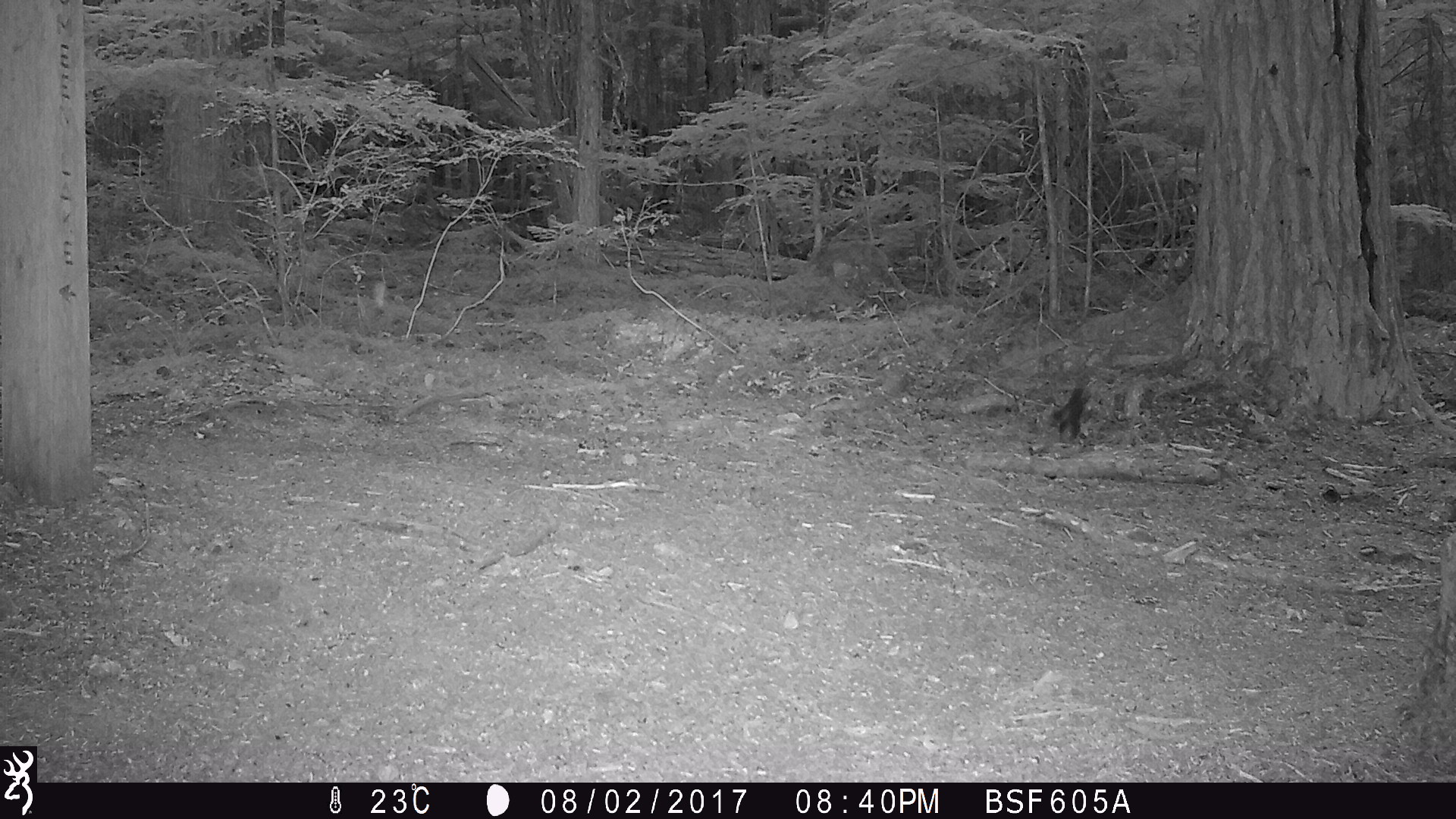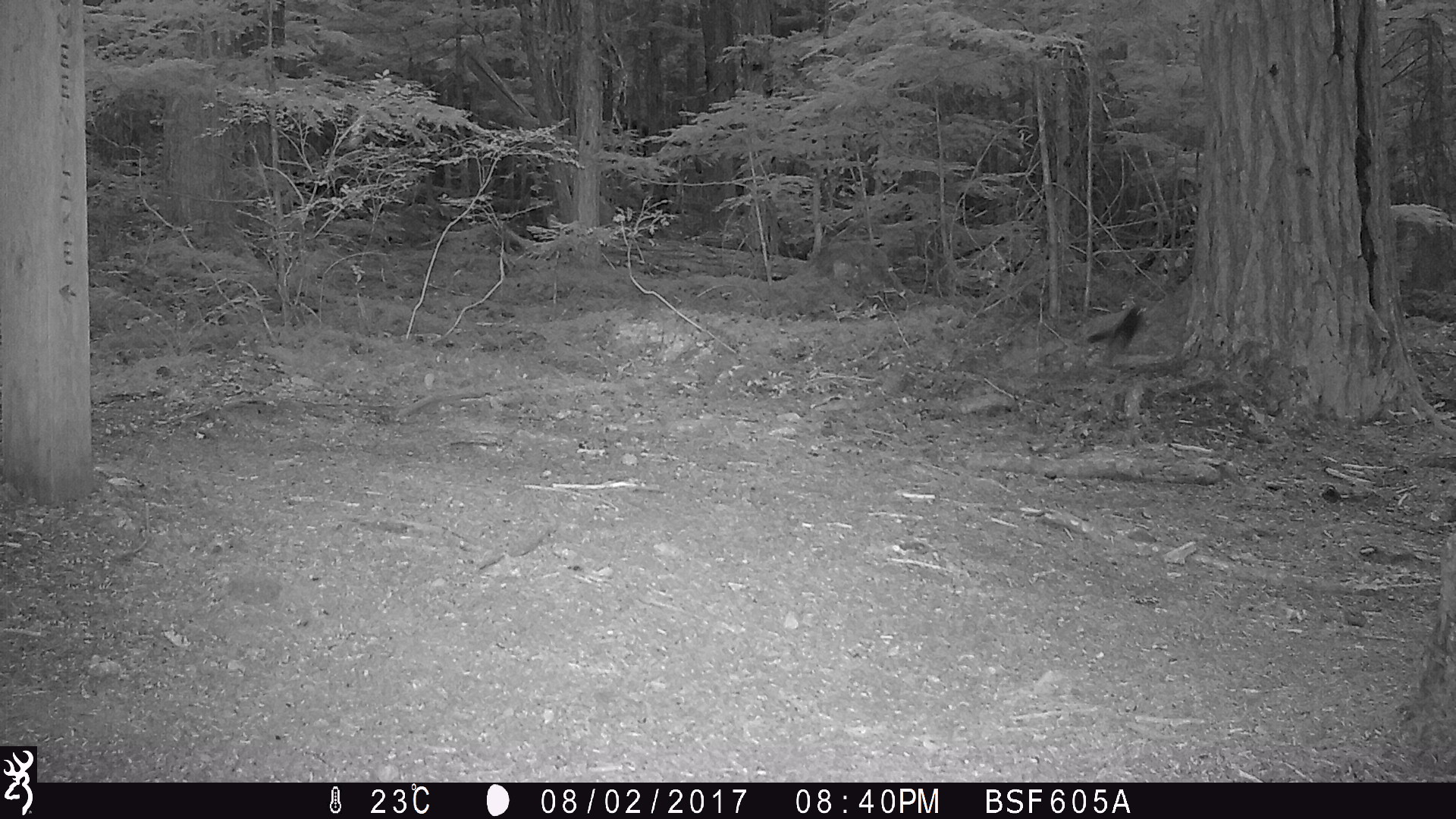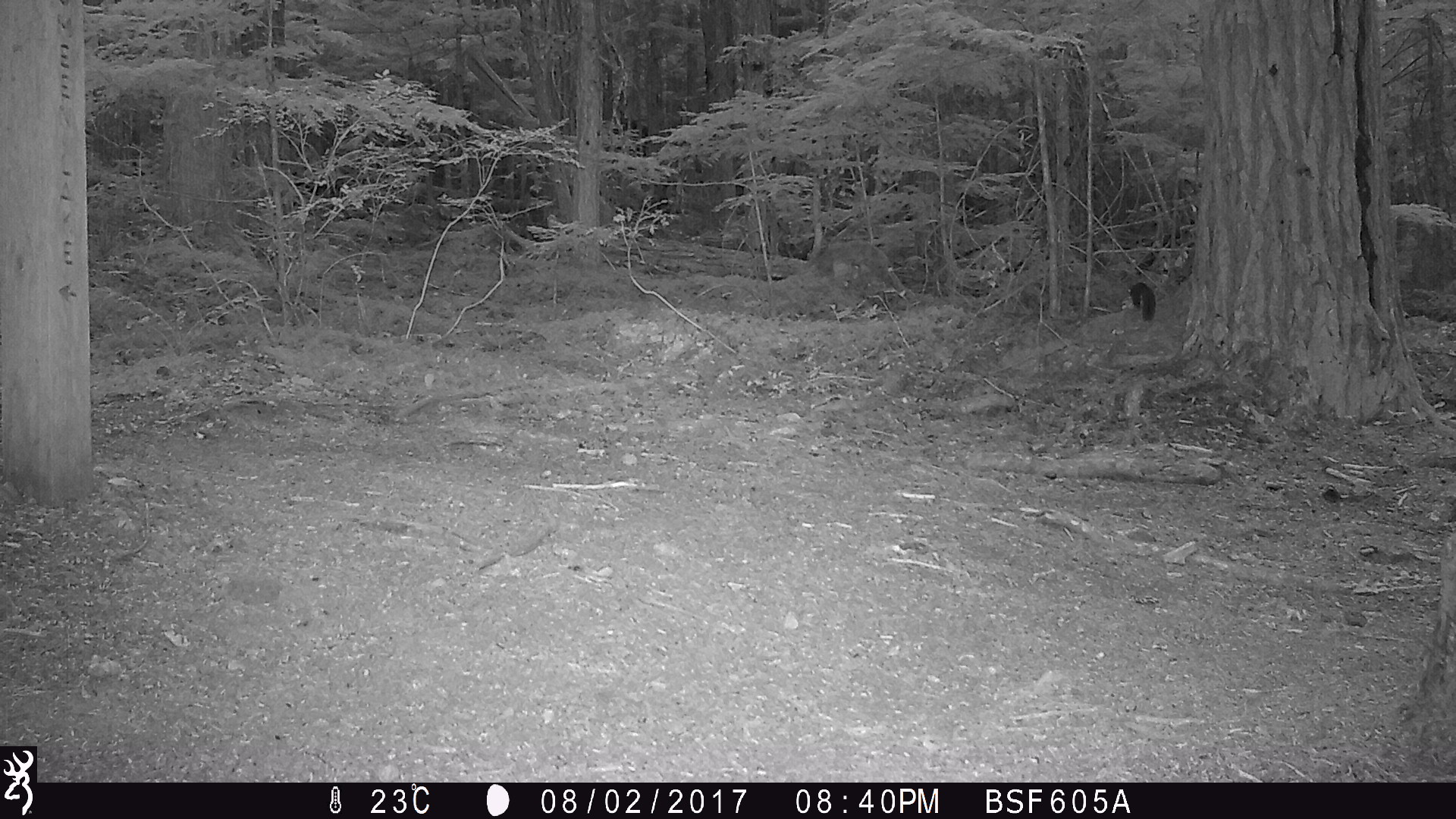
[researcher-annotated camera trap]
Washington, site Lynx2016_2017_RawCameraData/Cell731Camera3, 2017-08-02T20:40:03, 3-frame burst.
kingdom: Animalia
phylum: Chordata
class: Mammalia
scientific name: Mammalia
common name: small mammal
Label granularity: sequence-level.